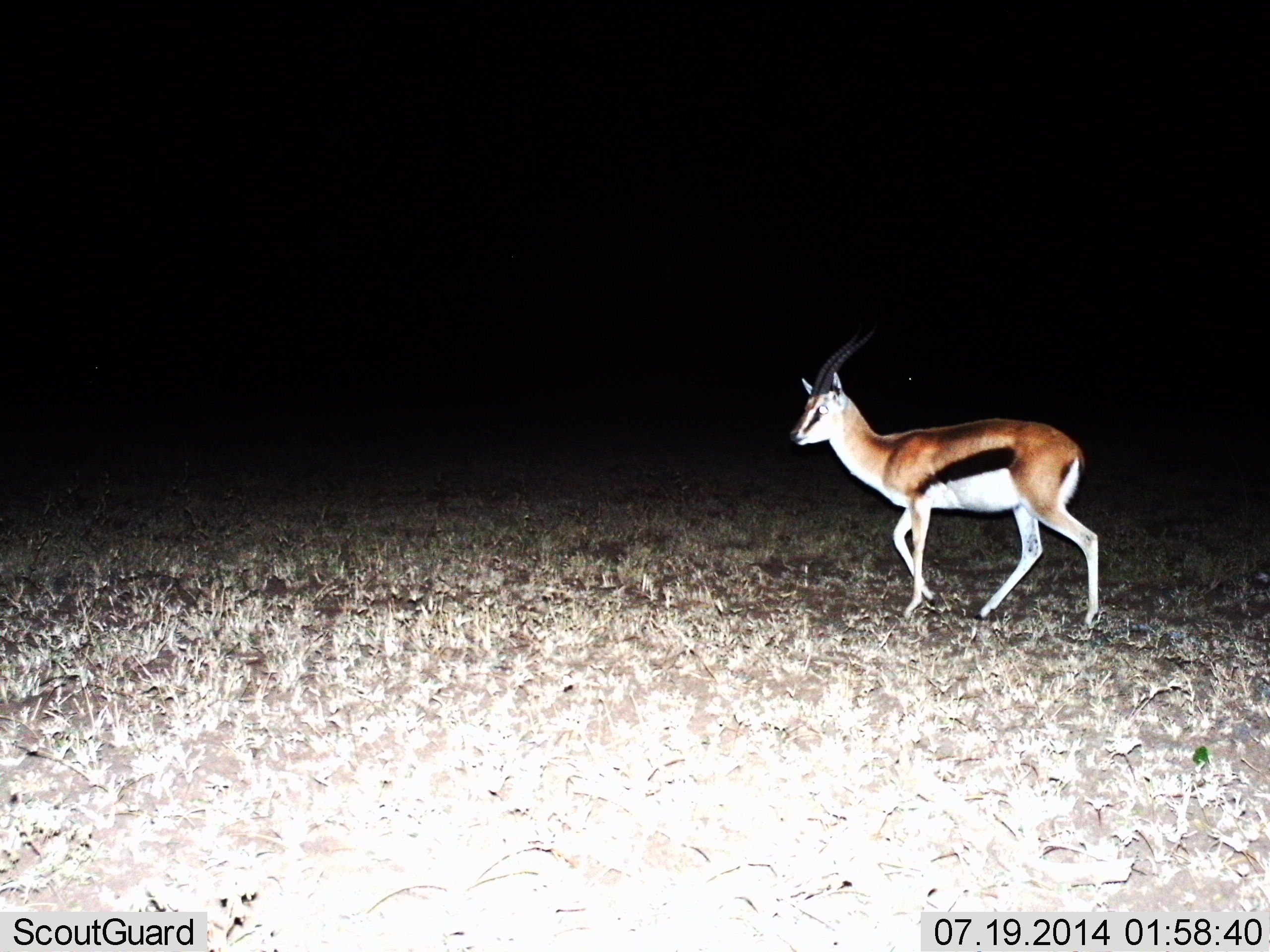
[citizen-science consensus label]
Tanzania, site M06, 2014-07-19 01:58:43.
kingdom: Animalia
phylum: Chordata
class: Mammalia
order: Artiodactyla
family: Bovidae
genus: Eudorcas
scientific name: Eudorcas thomsonii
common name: thomson's gazelle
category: gazellethomsons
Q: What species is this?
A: Gazellethomsons (thomson's gazelle) (Eudorcas thomsonii).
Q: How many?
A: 1.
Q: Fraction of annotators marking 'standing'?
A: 20%.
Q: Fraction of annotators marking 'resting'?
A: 0%.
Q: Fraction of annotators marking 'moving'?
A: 80%.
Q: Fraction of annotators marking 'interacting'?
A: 0%.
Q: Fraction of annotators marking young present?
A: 0%.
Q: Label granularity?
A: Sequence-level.